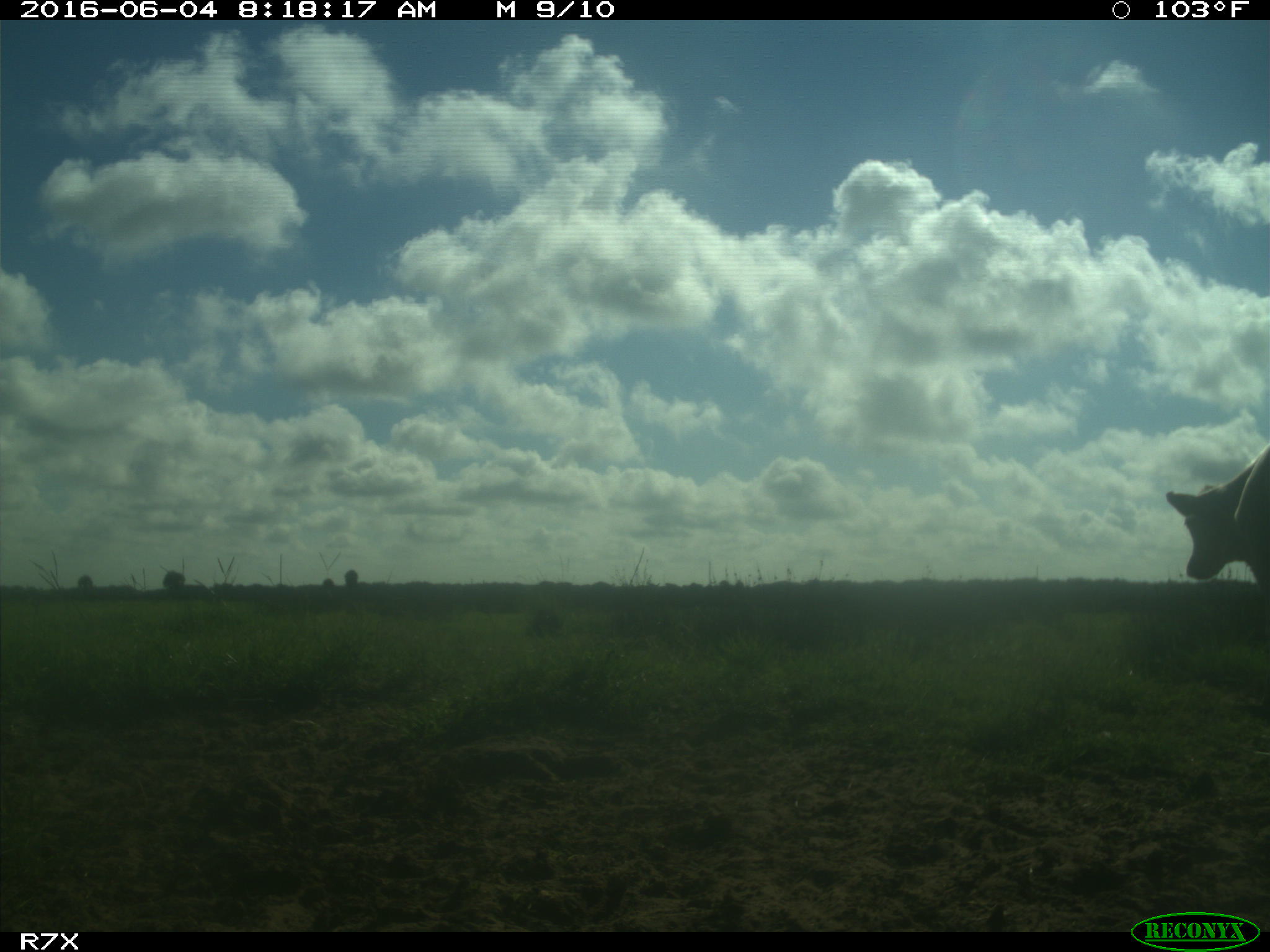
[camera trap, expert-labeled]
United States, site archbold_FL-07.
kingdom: Animalia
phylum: Chordata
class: Mammalia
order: Artiodactyla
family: Bovidae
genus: Bos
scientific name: Bos taurus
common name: domestic cow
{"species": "Bos taurus (domestic cow)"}